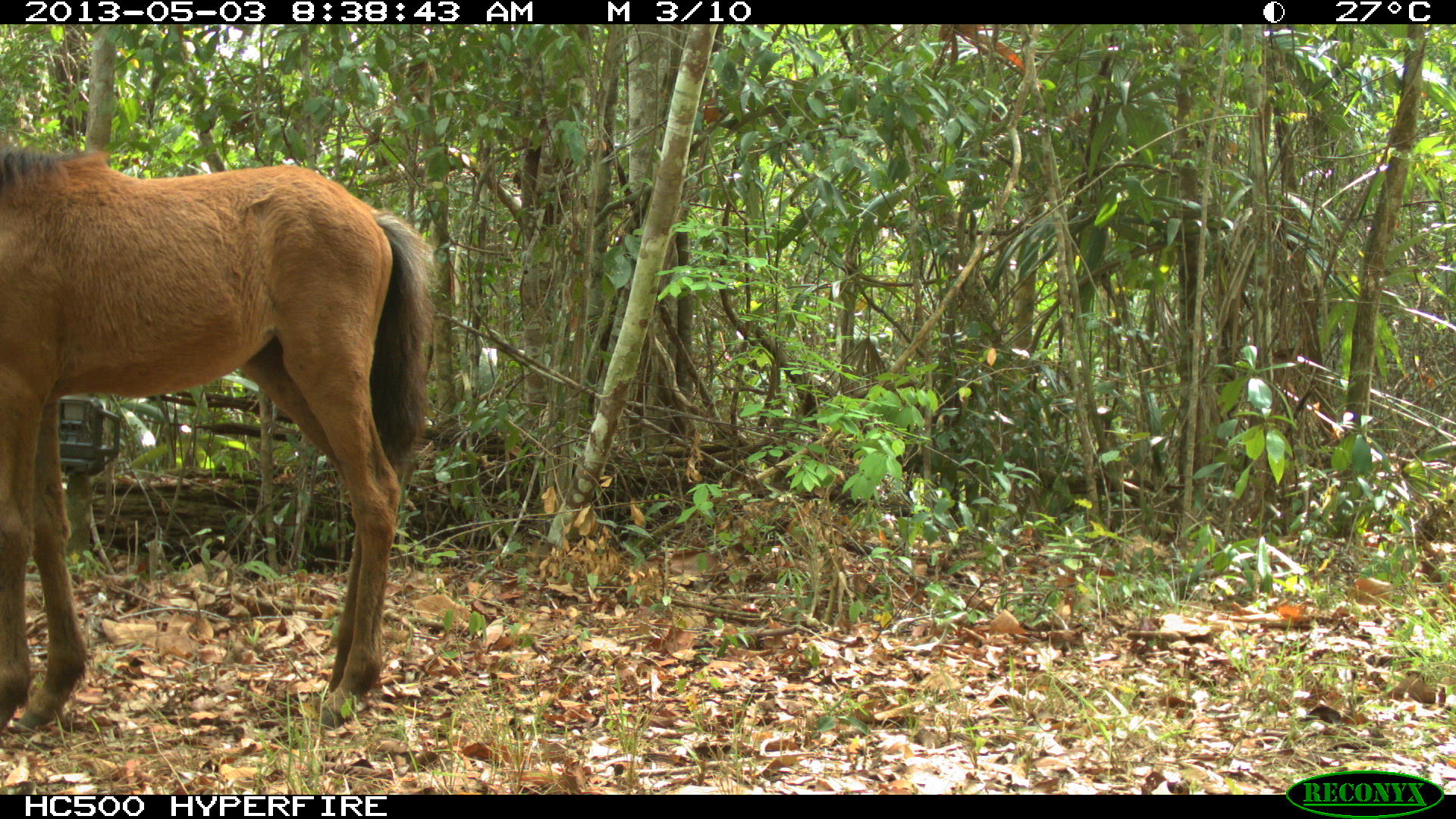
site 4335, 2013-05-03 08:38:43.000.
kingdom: Animalia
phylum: Chordata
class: Mammalia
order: Perissodactyla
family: Equidae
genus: Equus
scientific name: Equus ferus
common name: wild horse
Equus ferus (wild horse), count 3.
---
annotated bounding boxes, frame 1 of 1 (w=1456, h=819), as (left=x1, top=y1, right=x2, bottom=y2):
equus ferus: (left=0, top=142, right=440, bottom=732)